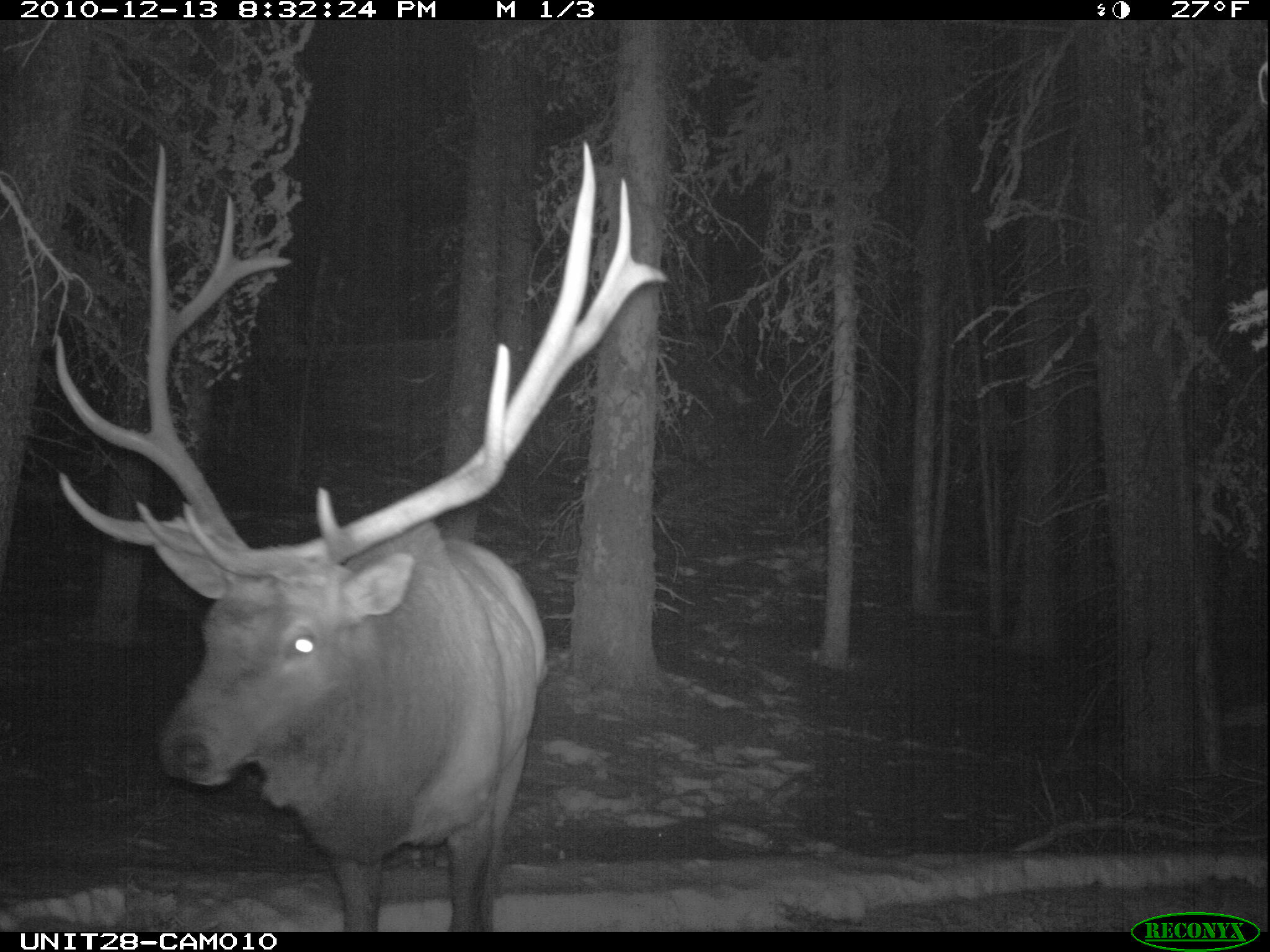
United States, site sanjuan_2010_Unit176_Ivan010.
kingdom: Animalia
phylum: Chordata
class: Mammalia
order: Artiodactyla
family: Cervidae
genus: Cervus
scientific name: Cervus elaphus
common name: red deer